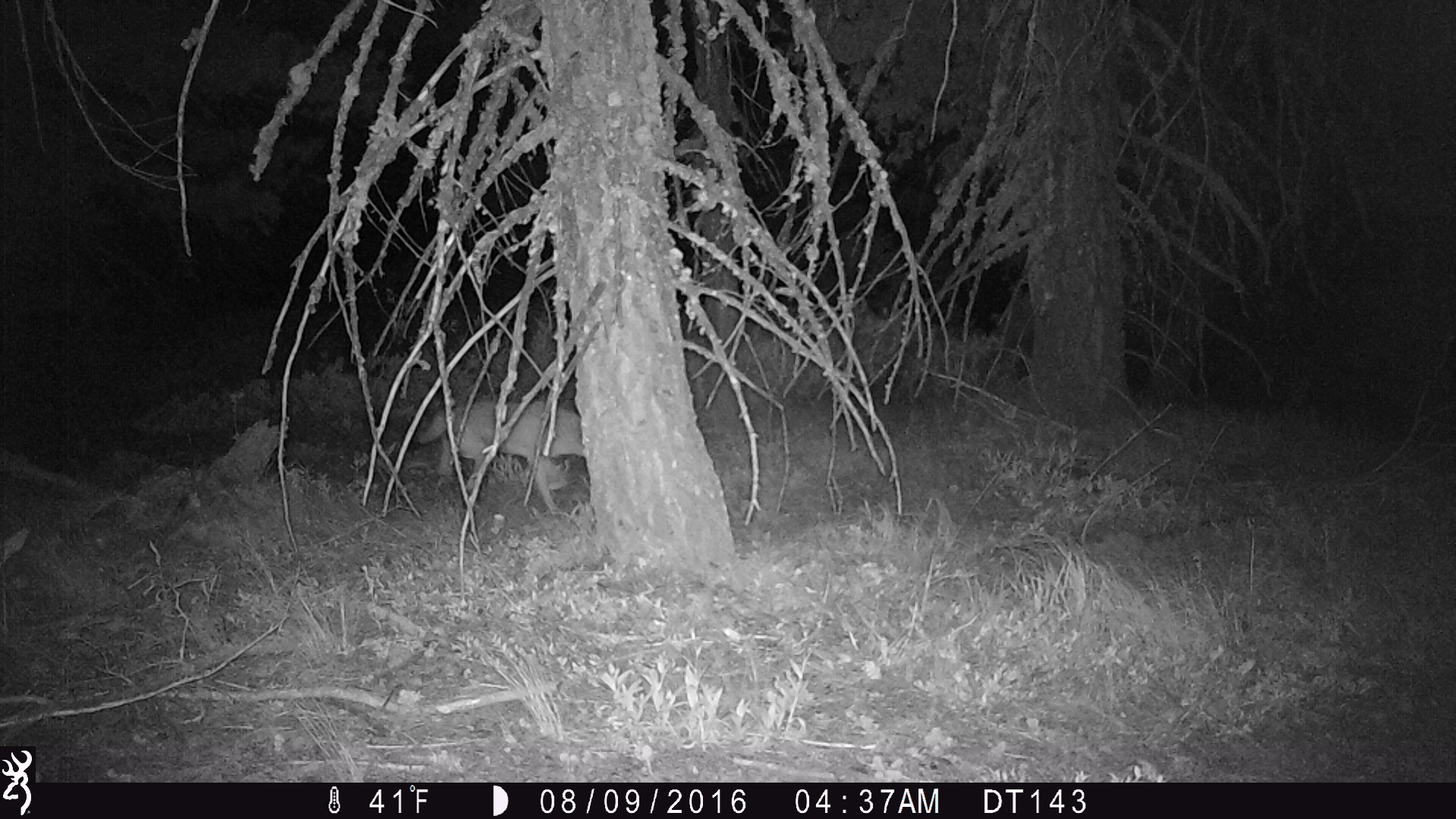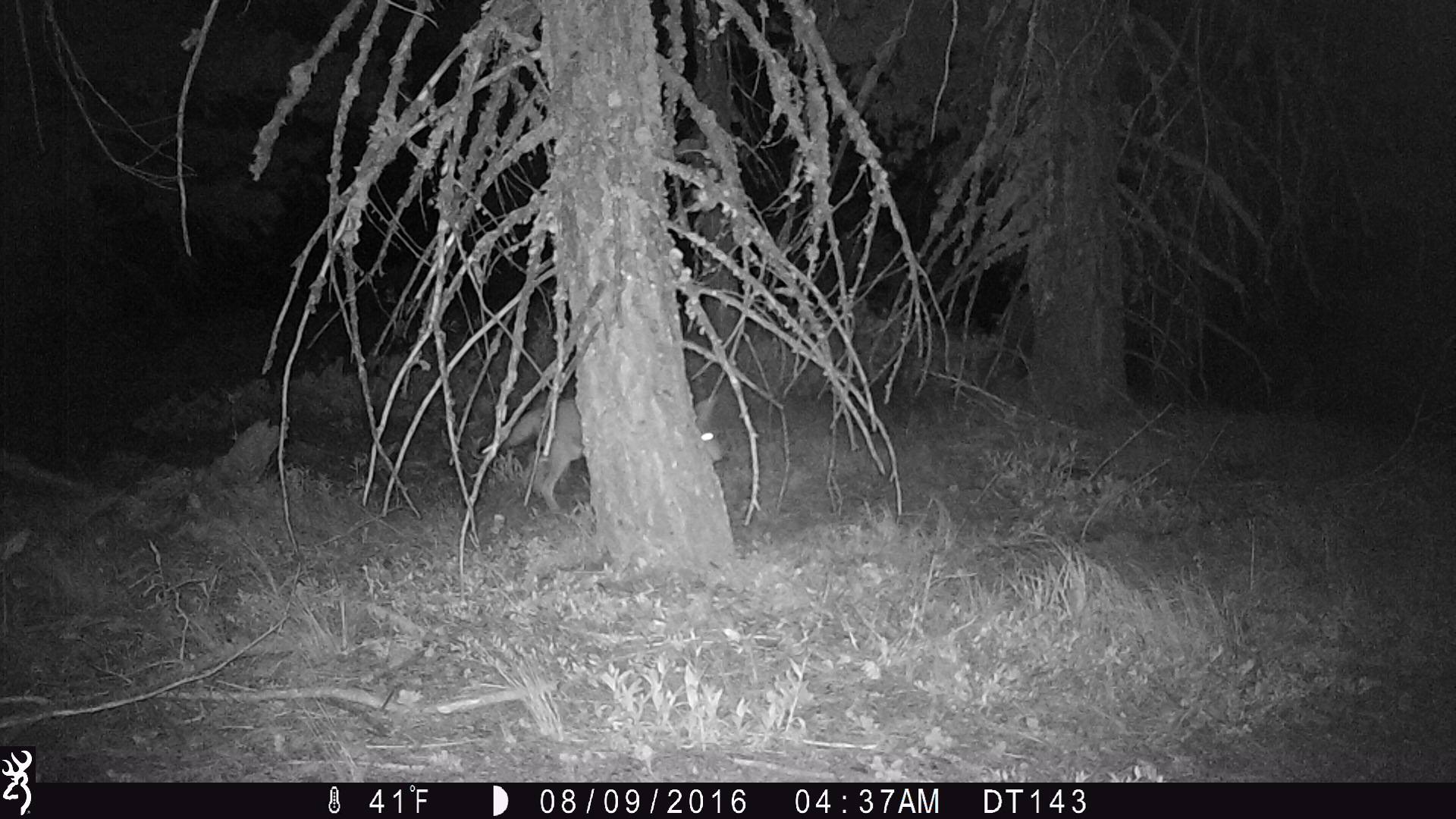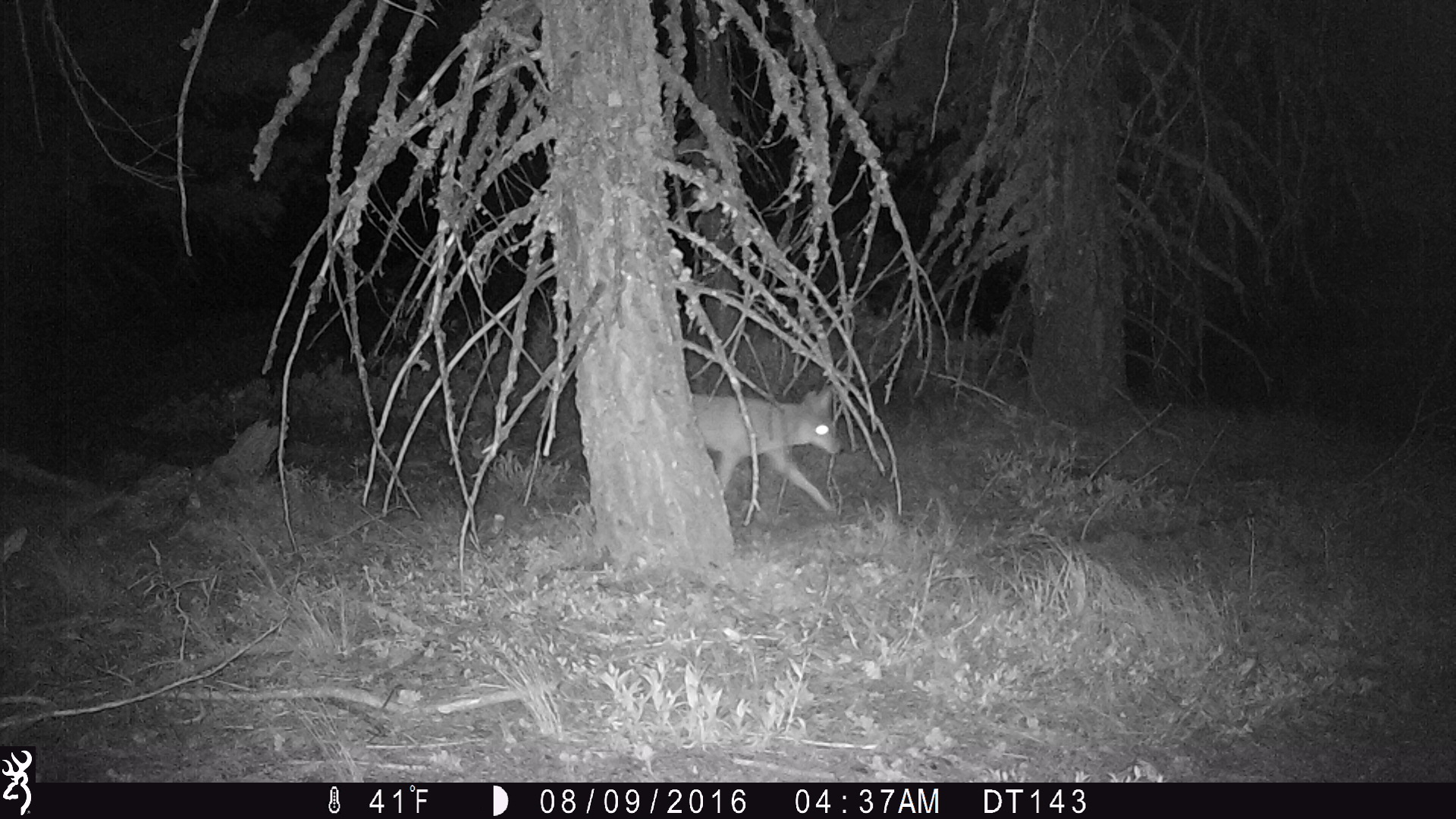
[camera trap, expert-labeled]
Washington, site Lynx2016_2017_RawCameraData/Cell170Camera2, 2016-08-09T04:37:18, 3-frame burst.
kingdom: Animalia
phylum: Chordata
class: Mammalia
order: Carnivora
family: Canidae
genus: Canis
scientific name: Canis latrans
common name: coyote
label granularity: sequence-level